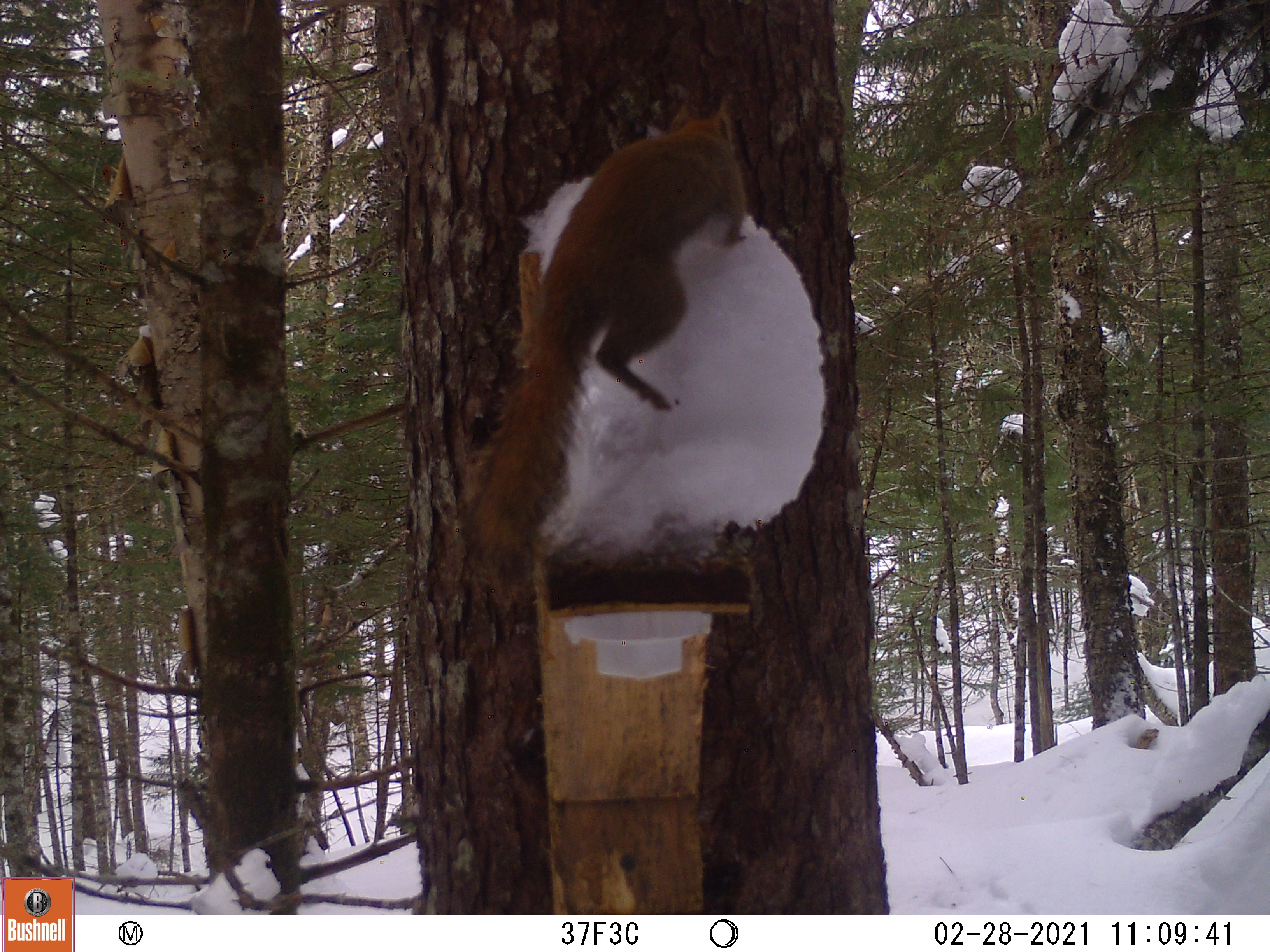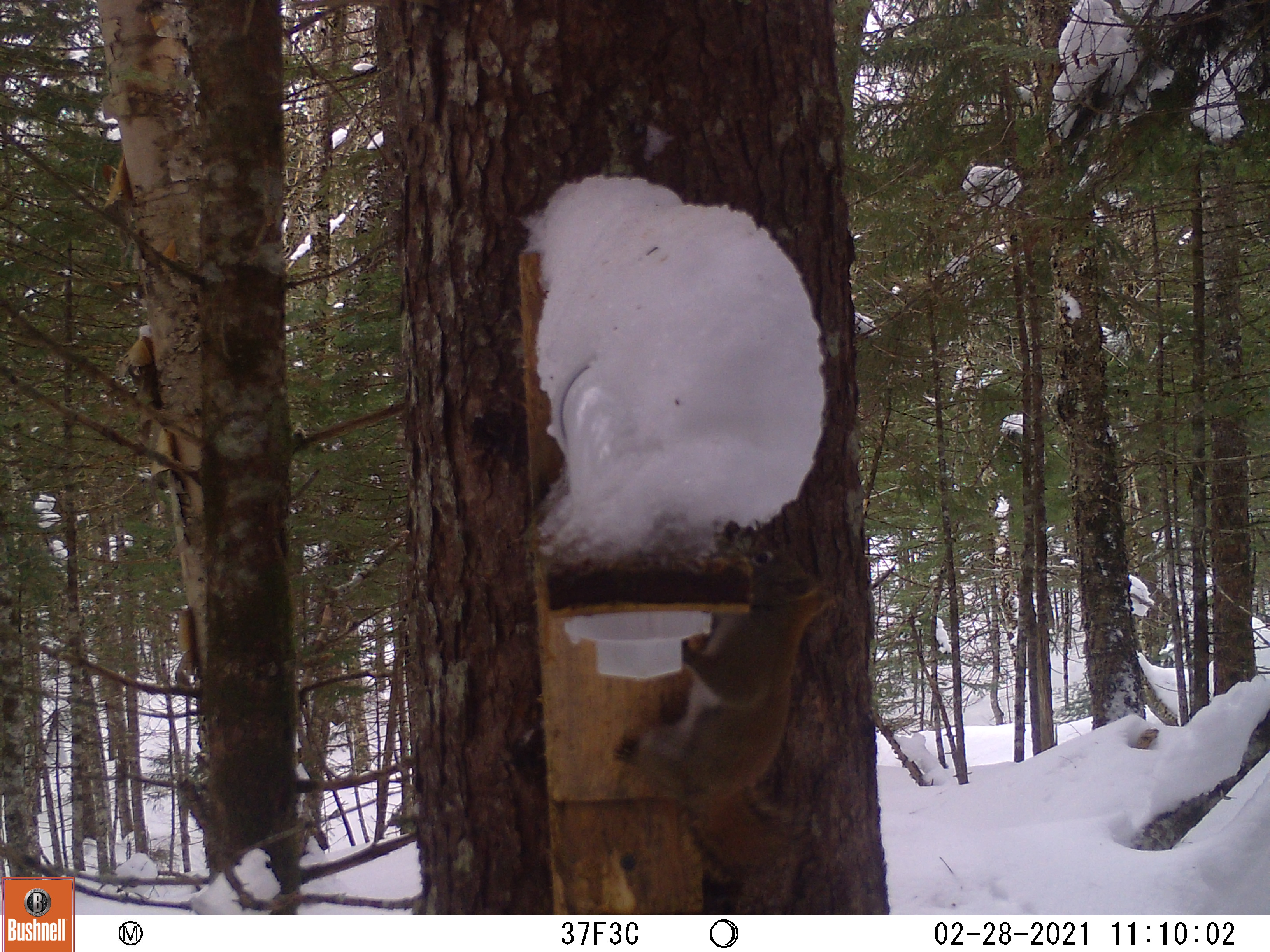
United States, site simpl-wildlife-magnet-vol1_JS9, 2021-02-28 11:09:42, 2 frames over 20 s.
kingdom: Animalia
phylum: Chordata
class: Mammalia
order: Rodentia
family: Sciuridae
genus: Tamiasciurus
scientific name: Tamiasciurus hudsonicus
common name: red squirrel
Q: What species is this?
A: Red squirrel (Tamiasciurus hudsonicus).